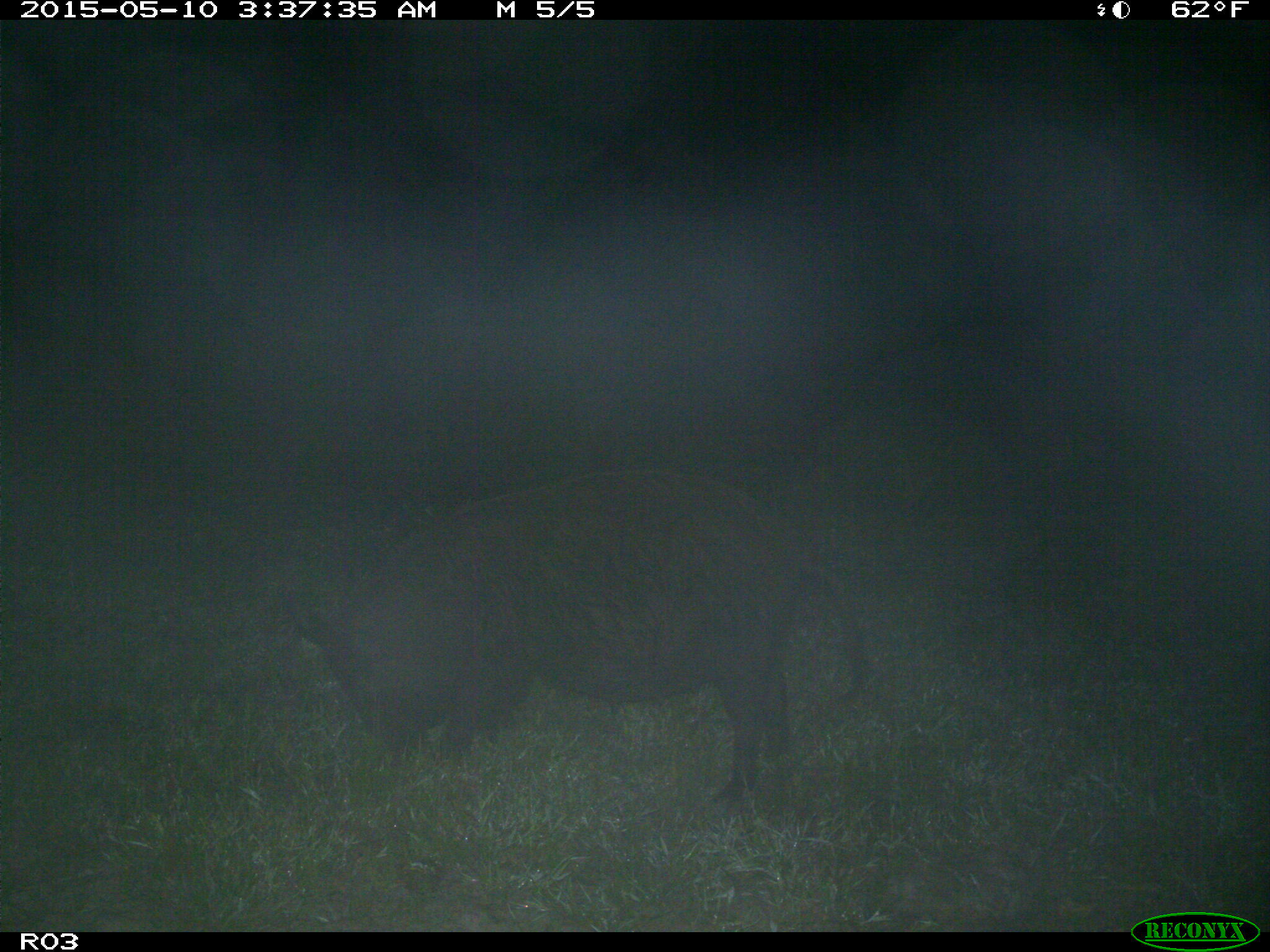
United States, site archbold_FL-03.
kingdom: Animalia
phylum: Chordata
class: Mammalia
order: Artiodactyla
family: Suidae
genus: Sus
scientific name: Sus scrofa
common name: wild boar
Sus scrofa (wild boar).